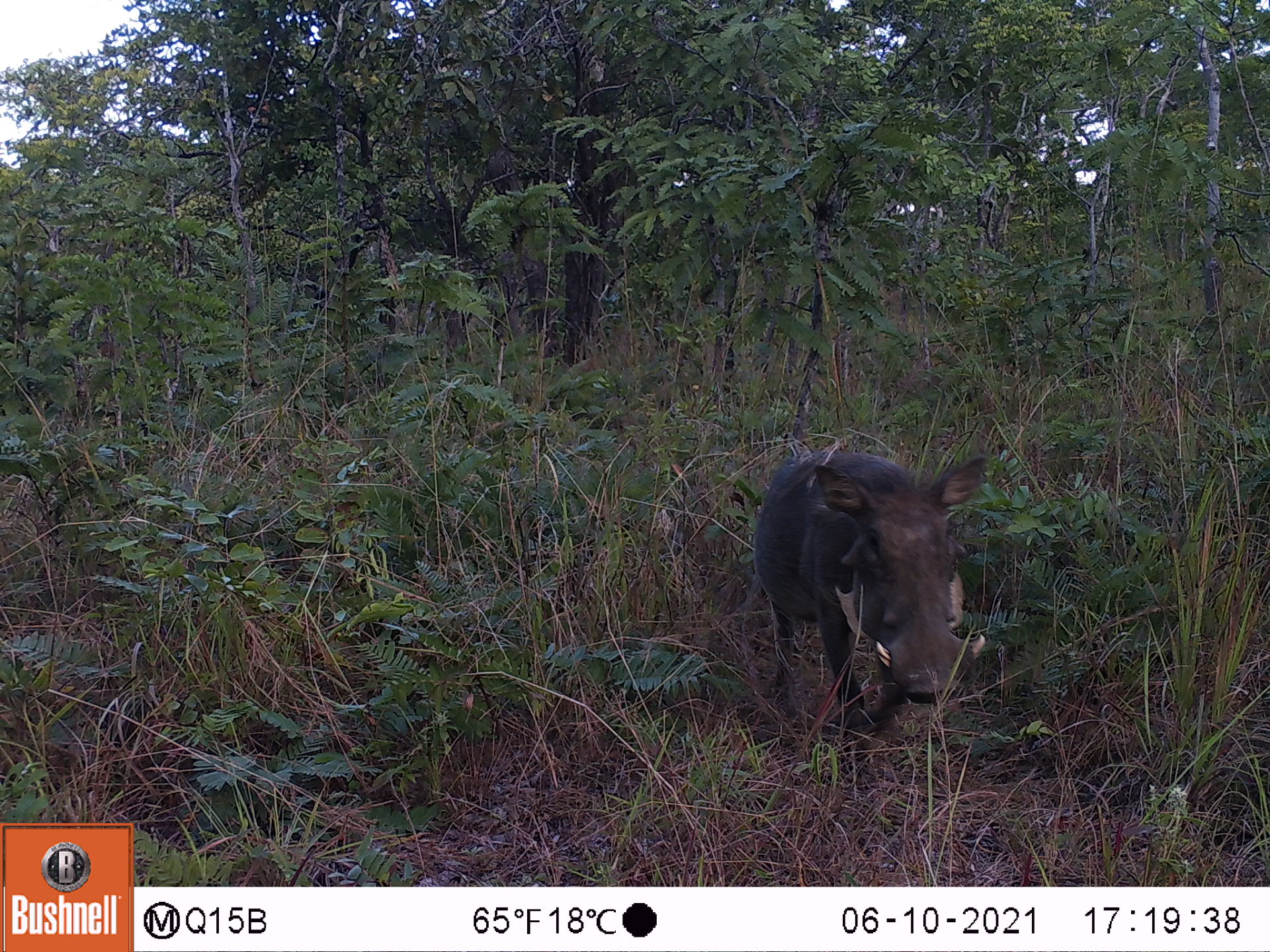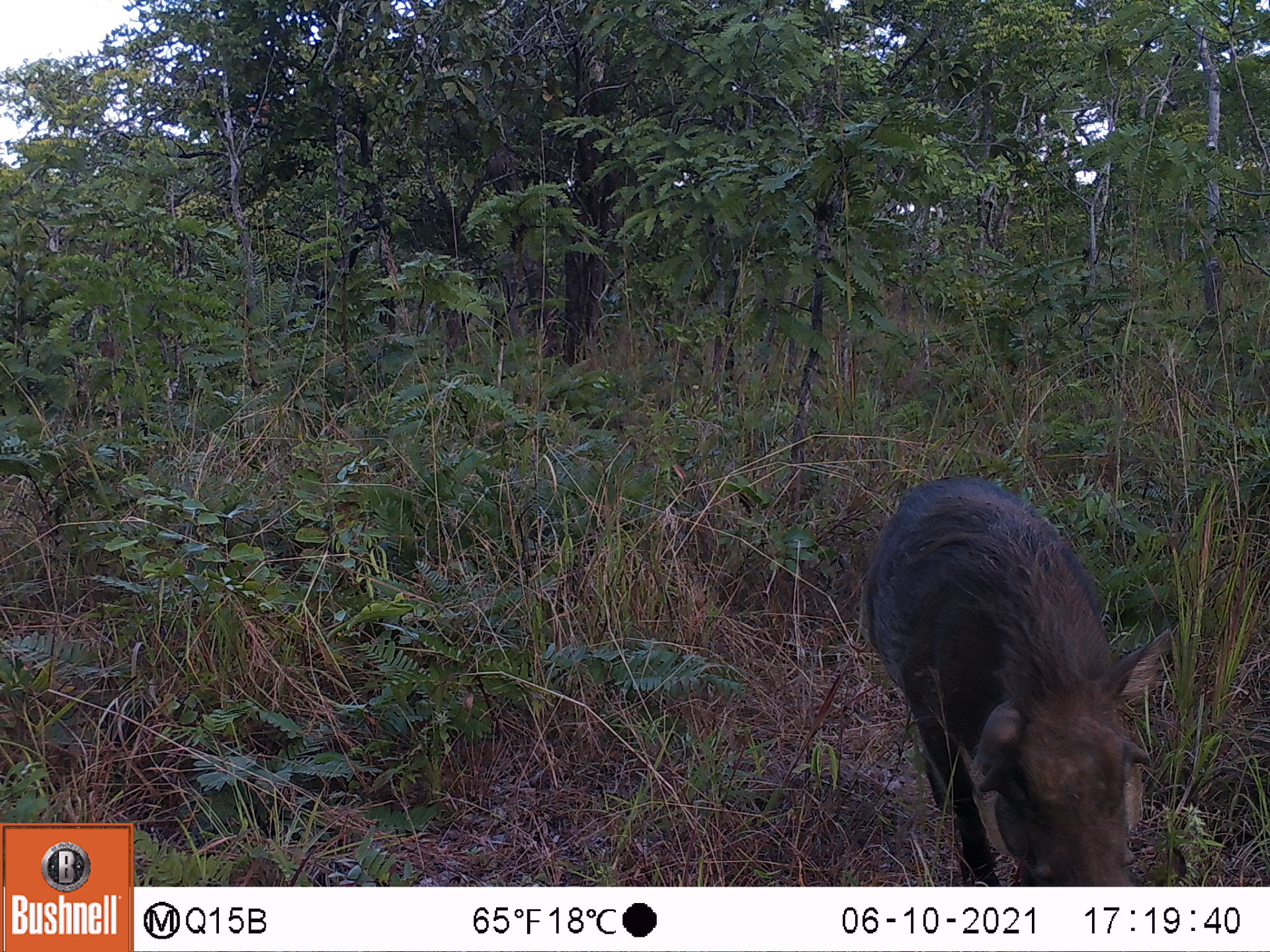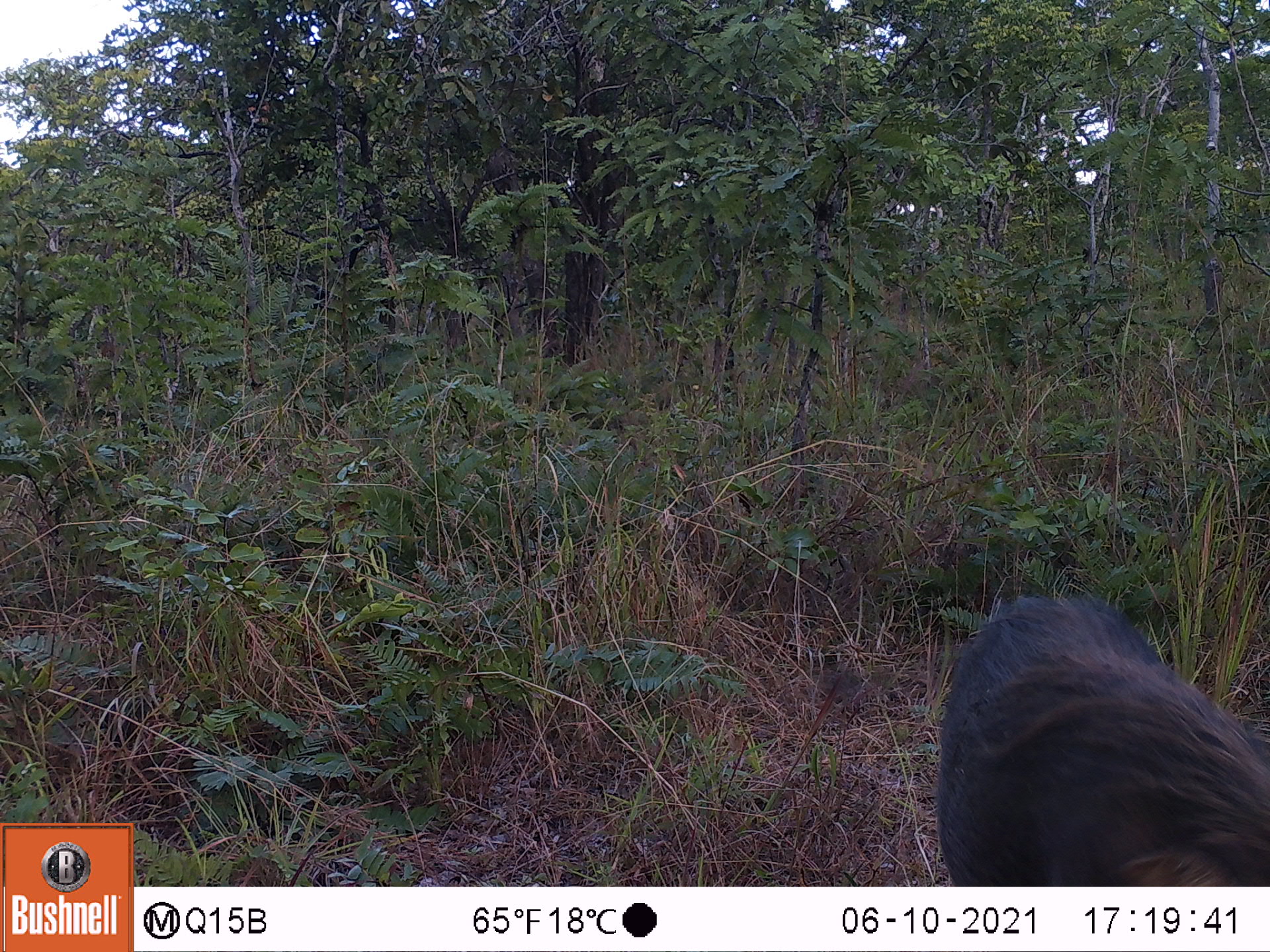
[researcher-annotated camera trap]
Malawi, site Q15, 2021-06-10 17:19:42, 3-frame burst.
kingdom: Animalia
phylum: Chordata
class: Mammalia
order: Artiodactyla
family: Suidae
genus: Phacochoerus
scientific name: Phacochoerus africanus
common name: common warthog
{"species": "common warthog (Phacochoerus africanus)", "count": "1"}